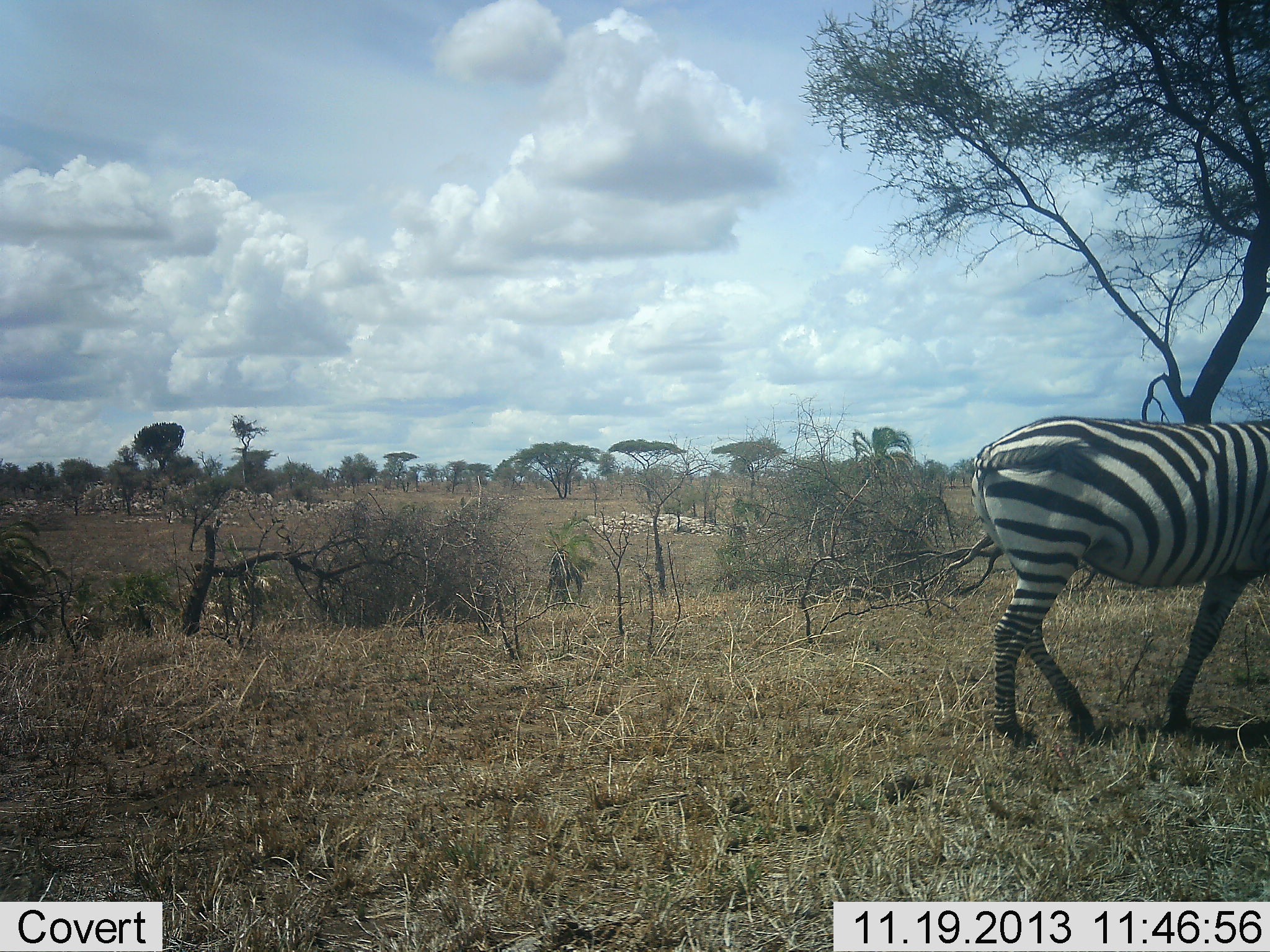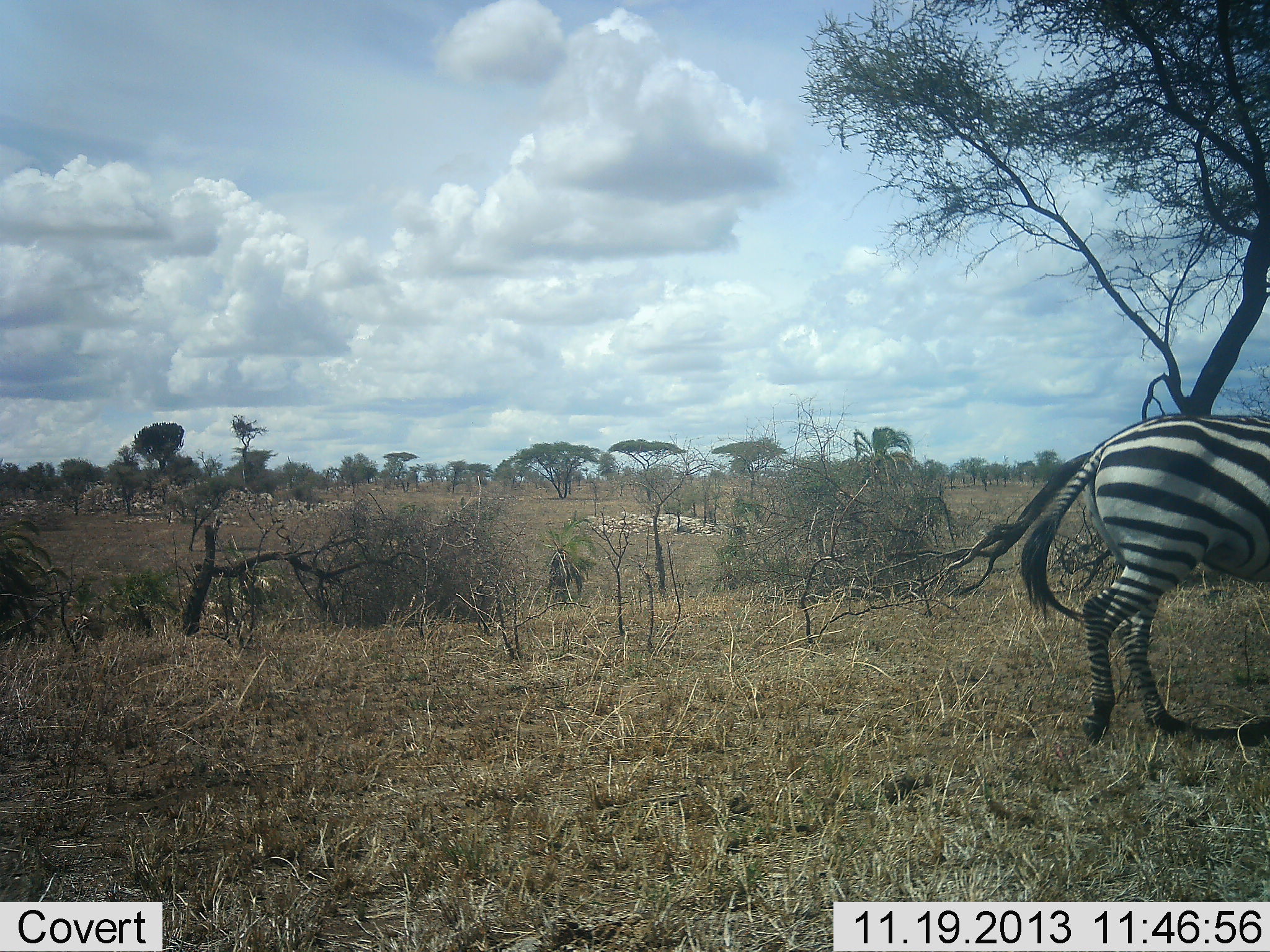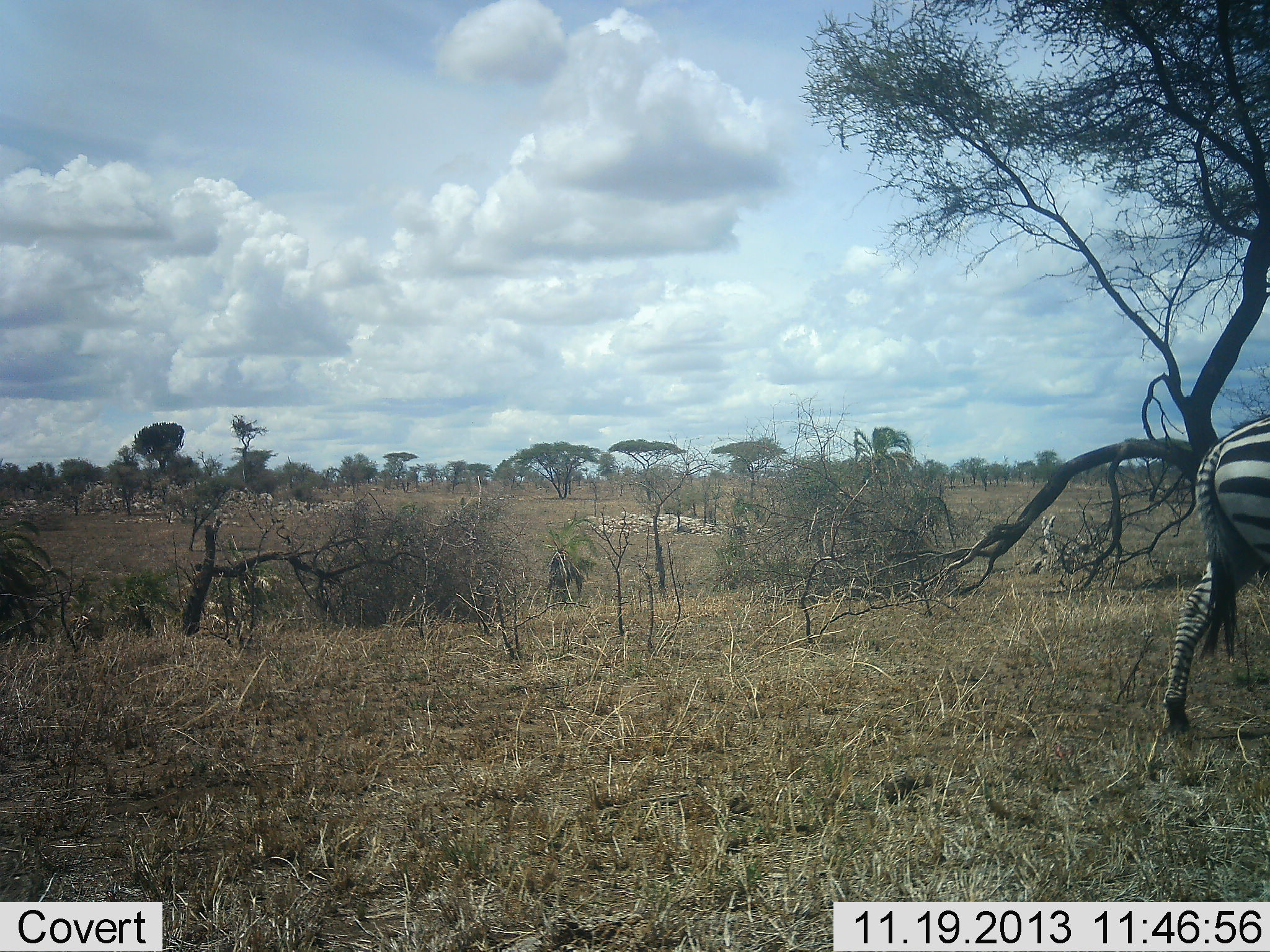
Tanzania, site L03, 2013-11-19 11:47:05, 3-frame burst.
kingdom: Animalia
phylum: Chordata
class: Mammalia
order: Perissodactyla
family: Equidae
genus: Equus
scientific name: Equus quagga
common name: plains zebra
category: zebra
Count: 1.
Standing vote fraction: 10%.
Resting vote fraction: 0%.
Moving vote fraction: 100%.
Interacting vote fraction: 0%.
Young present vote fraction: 0%.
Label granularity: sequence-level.